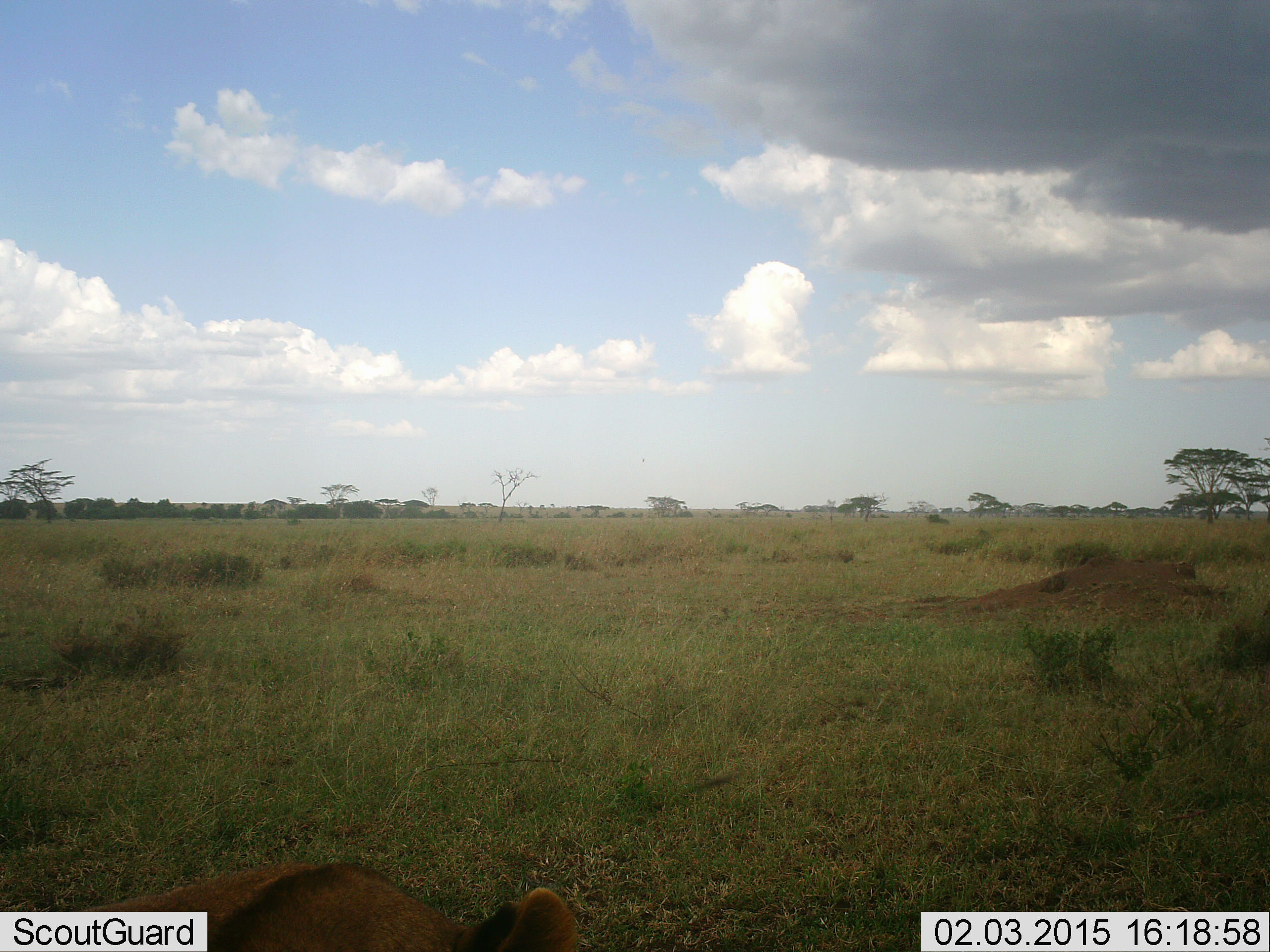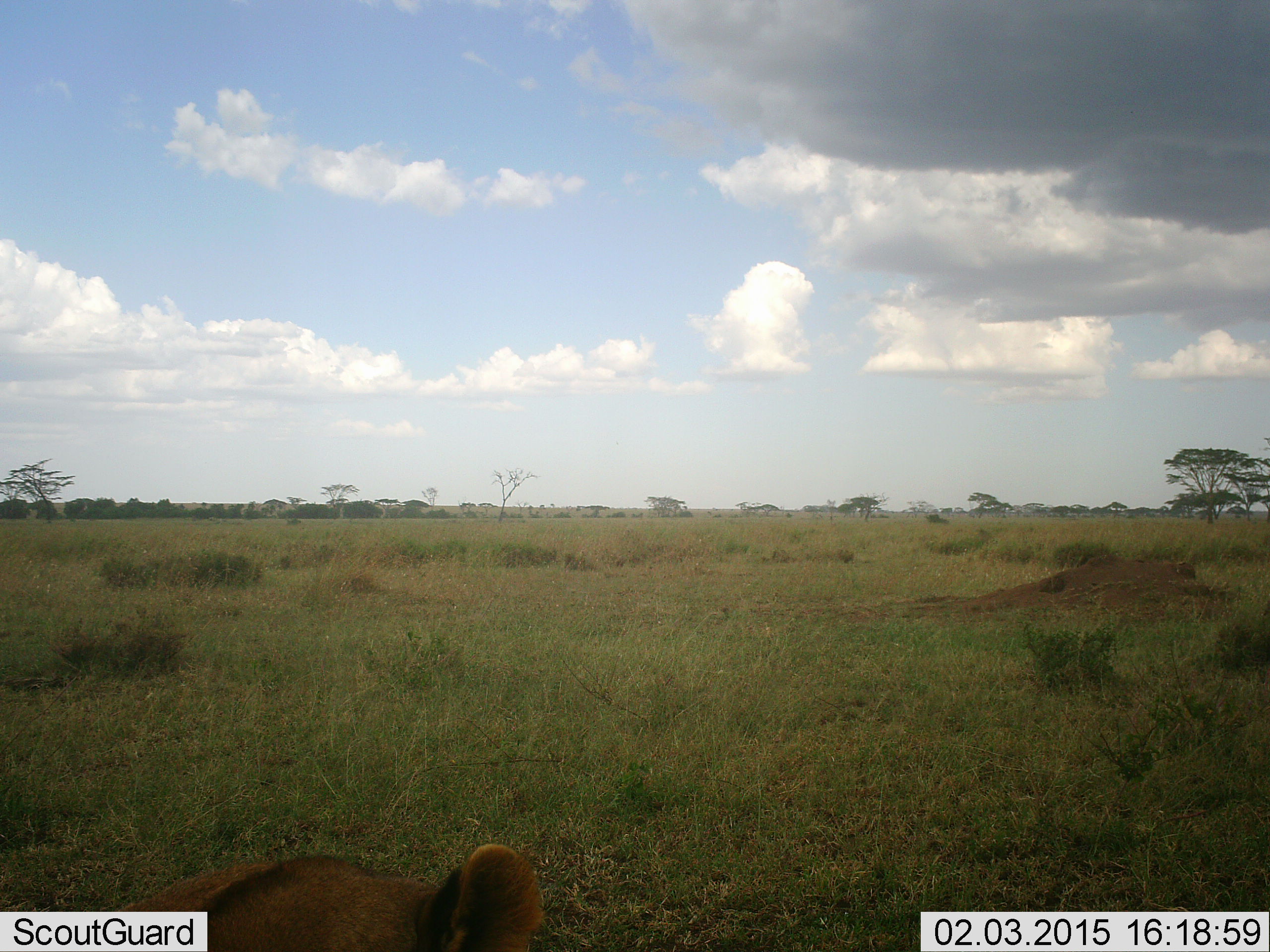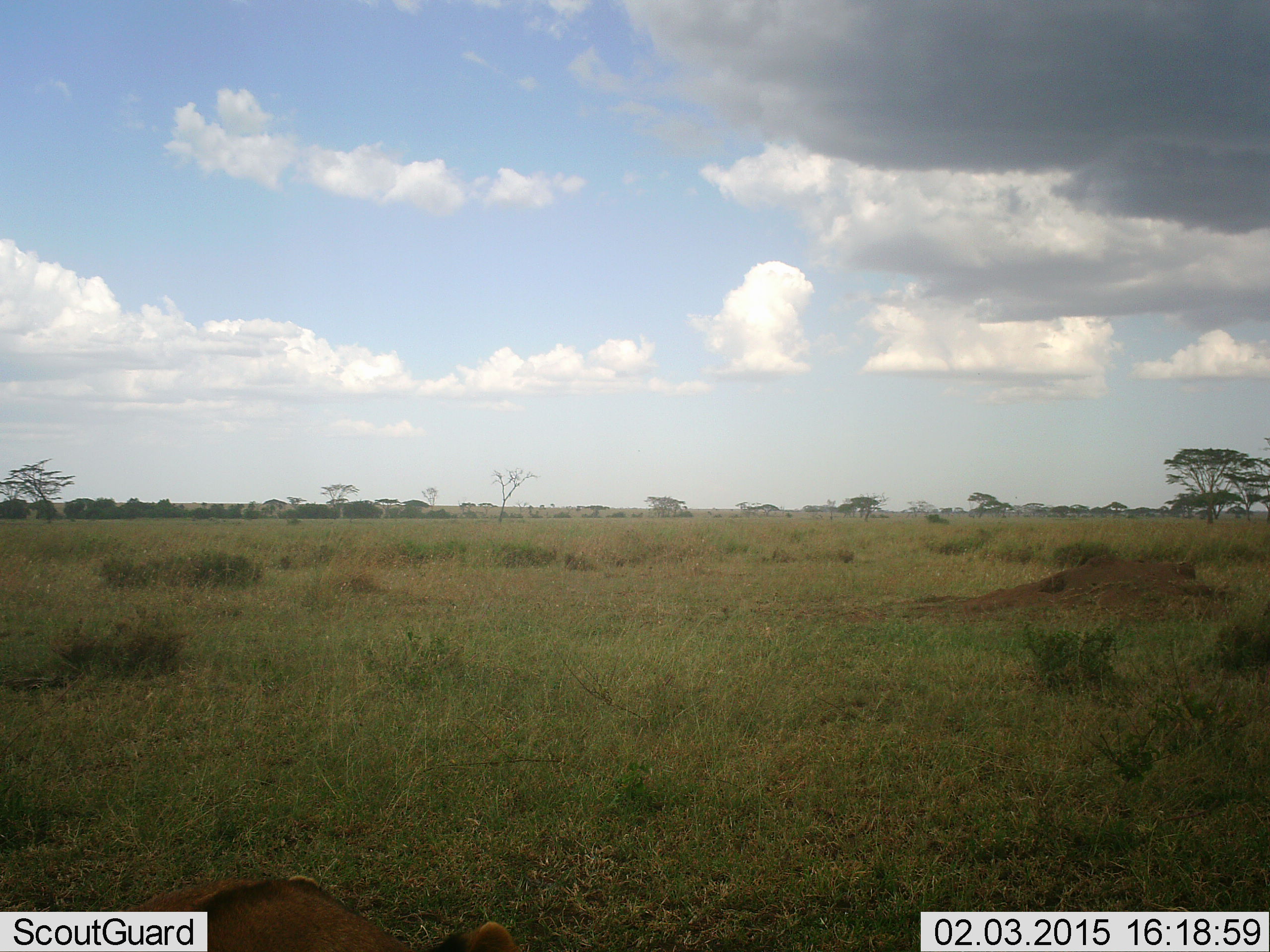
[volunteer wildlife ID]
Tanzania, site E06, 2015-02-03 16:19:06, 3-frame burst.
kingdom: Animalia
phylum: Chordata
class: Mammalia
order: Carnivora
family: Felidae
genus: Panthera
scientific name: Panthera leo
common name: lion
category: lionfemale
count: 1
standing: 30%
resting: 70%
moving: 0%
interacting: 0%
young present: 0%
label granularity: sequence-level